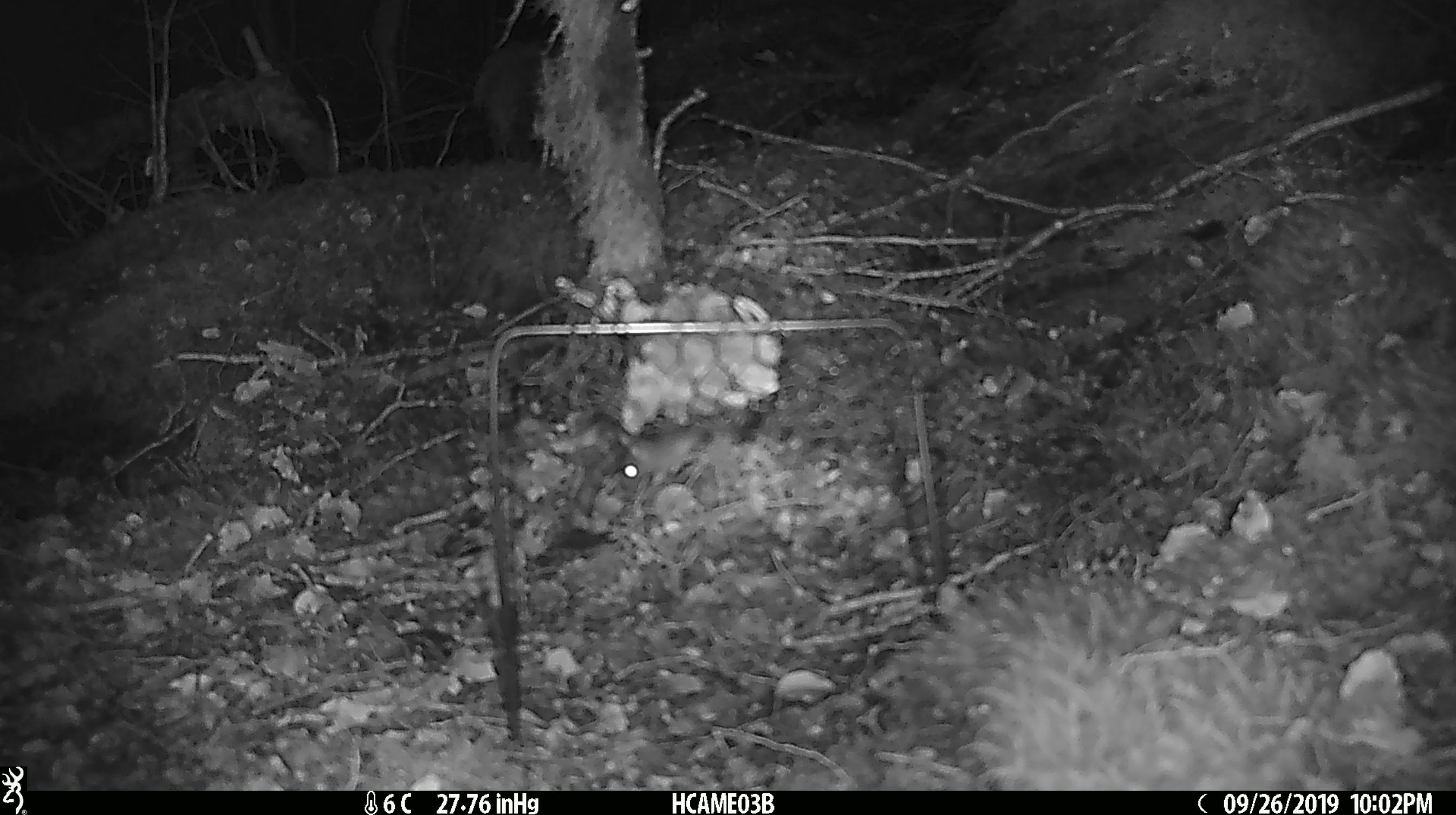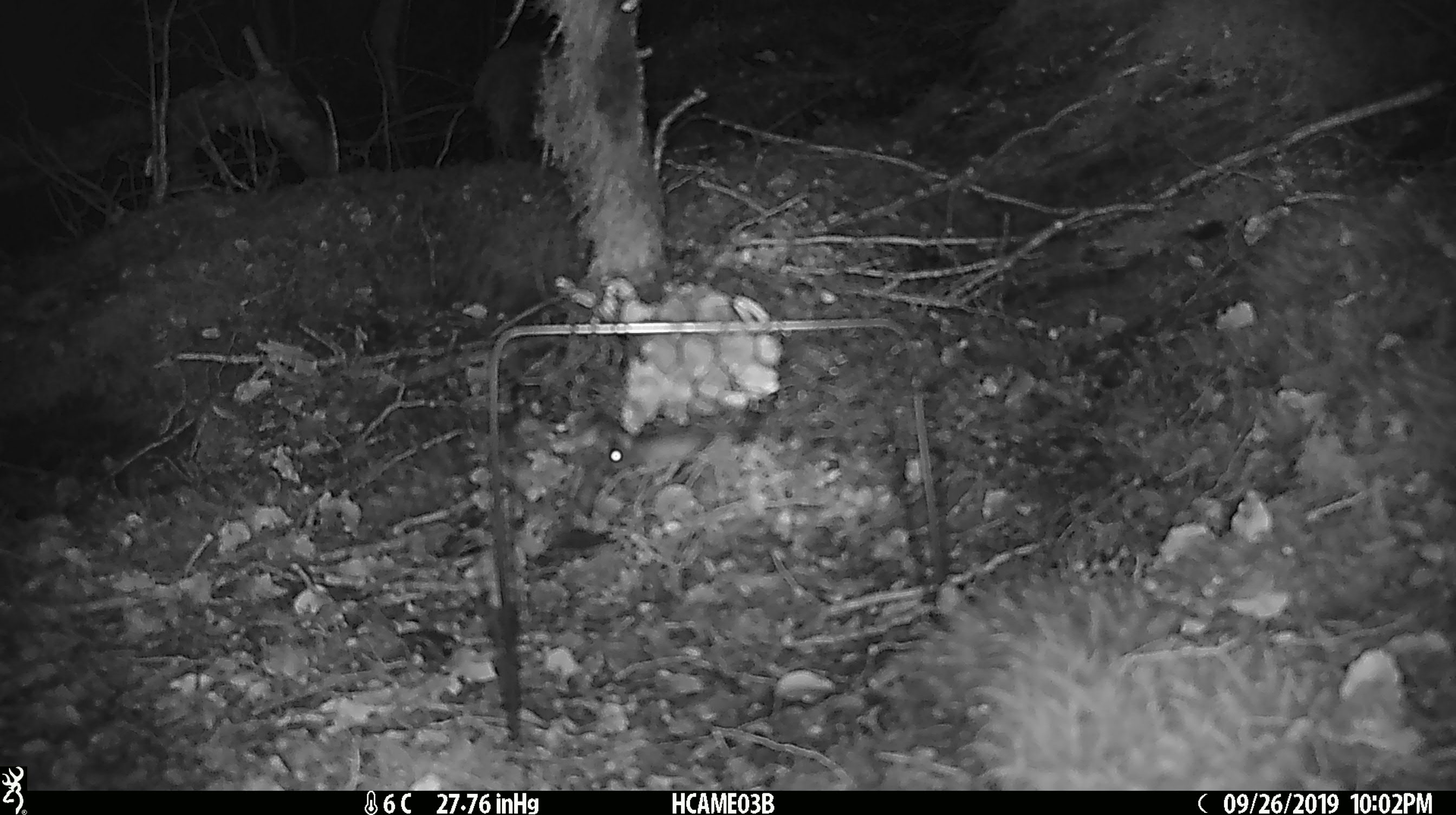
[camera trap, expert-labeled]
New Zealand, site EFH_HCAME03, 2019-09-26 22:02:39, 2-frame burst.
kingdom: Animalia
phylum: Chordata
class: Mammalia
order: Rodentia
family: Muridae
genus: Mus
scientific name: Mus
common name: mouse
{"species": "mouse (Mus)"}